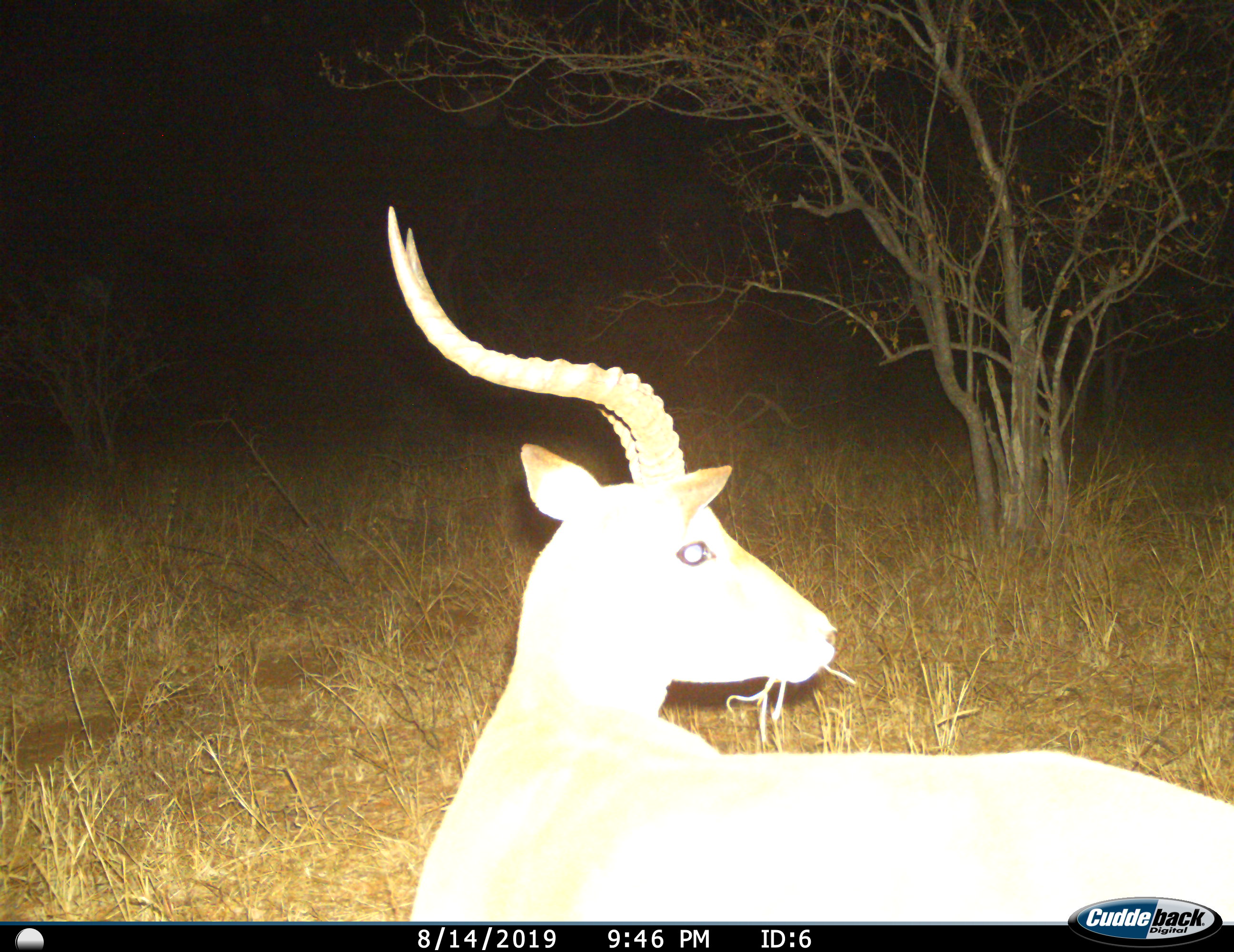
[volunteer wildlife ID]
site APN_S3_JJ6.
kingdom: Animalia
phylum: Chordata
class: Mammalia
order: Artiodactyla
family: Bovidae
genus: Aepyceros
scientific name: Aepyceros melampus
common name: impala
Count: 1.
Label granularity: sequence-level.